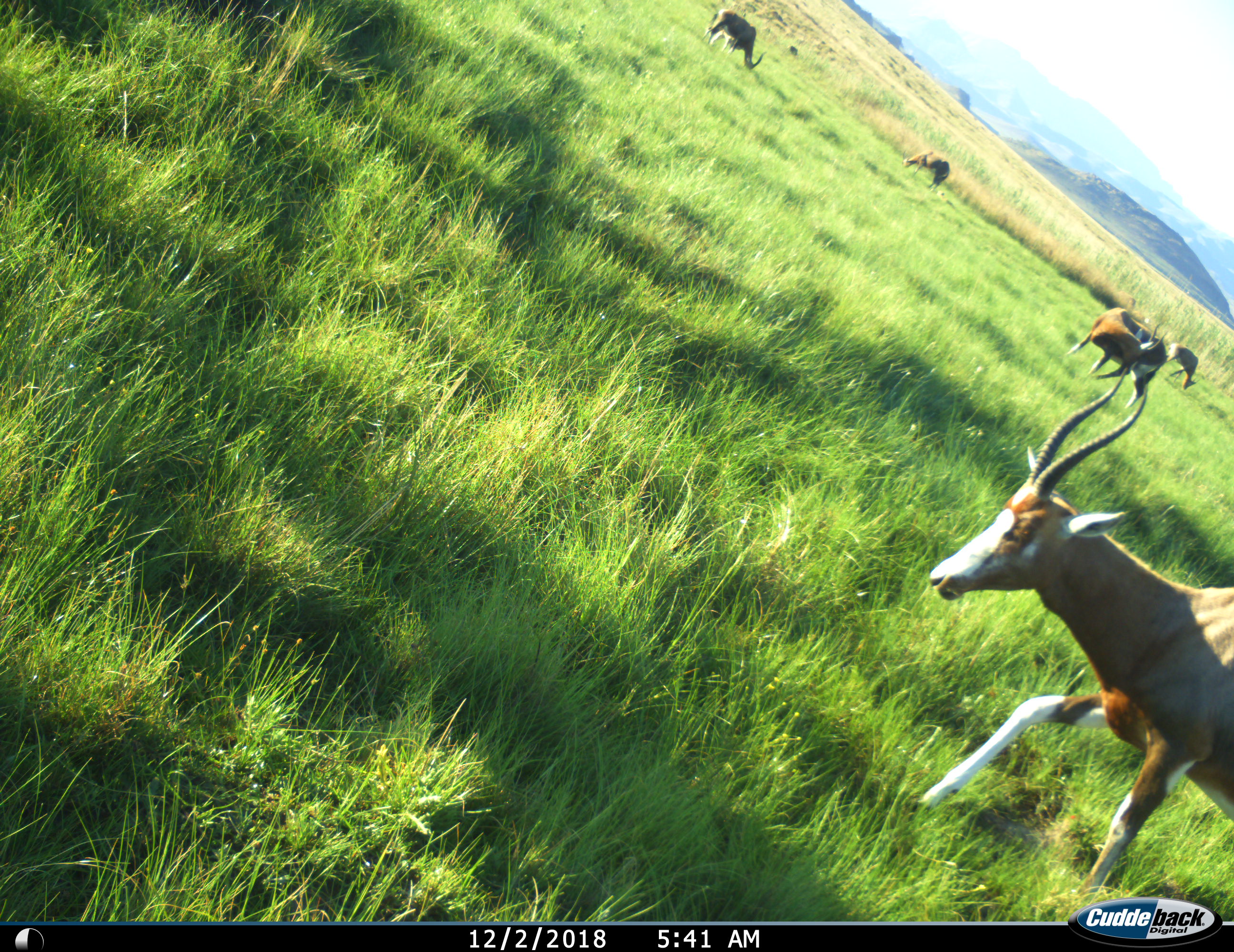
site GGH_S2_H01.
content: unidentified animal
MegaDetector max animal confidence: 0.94